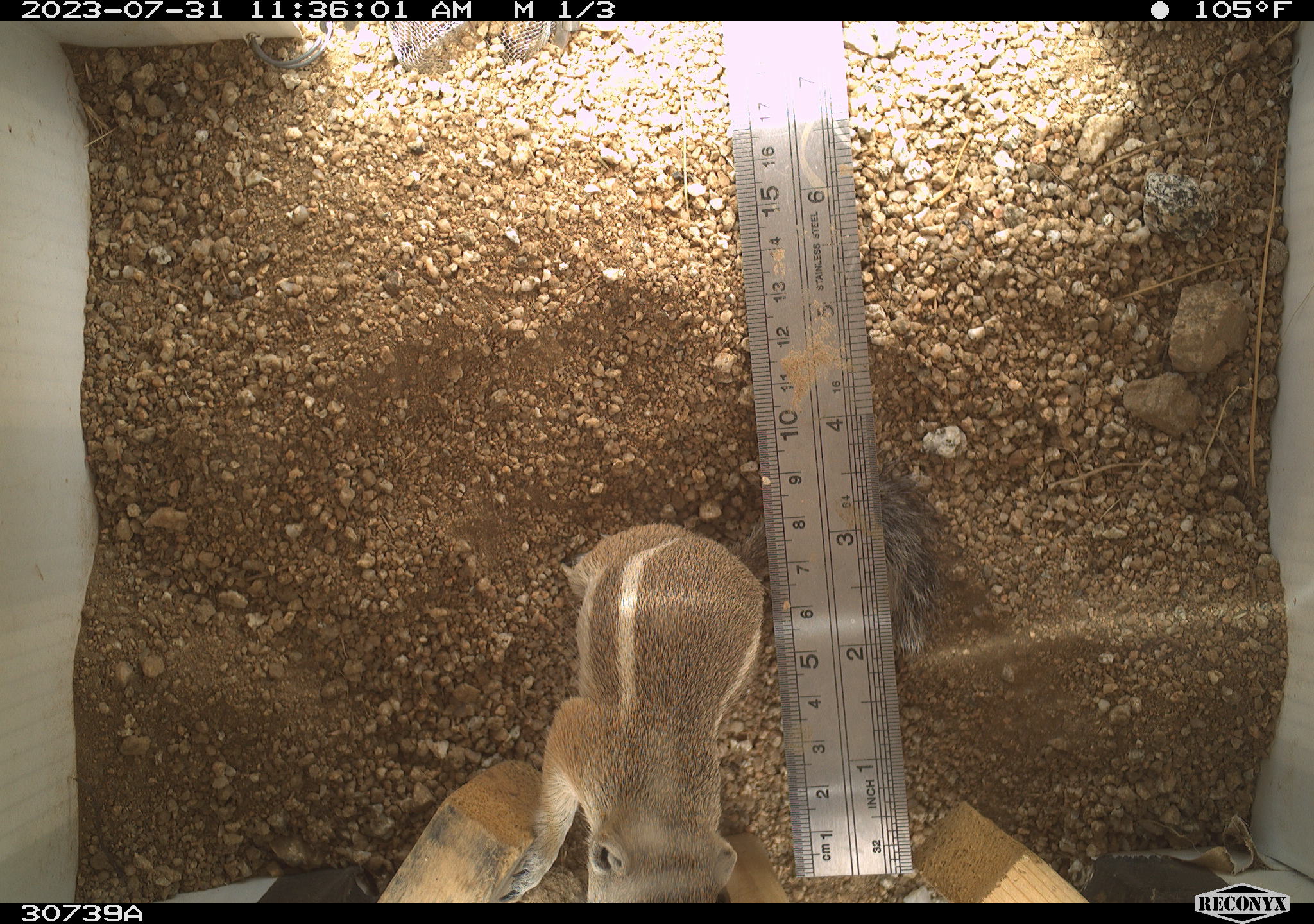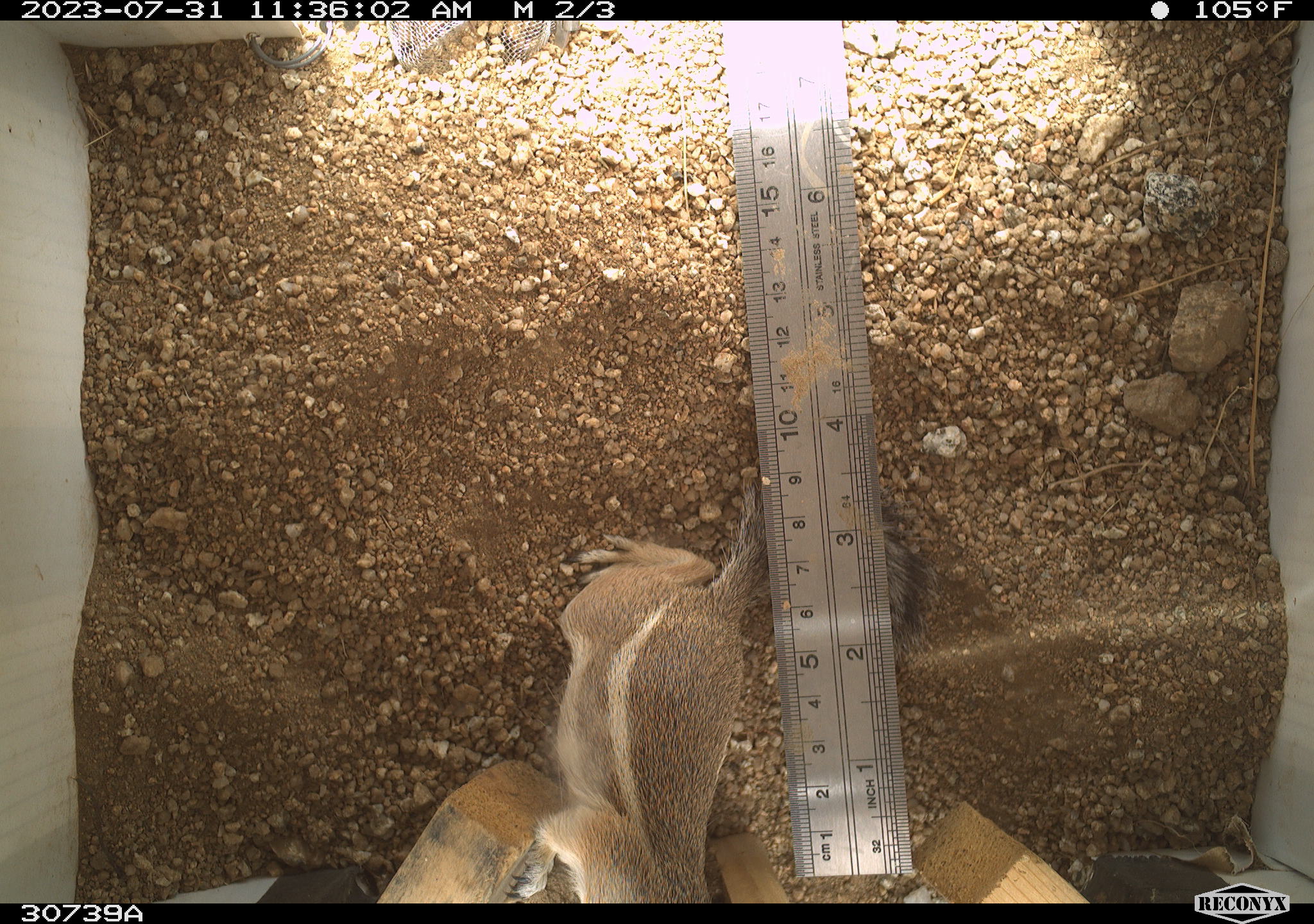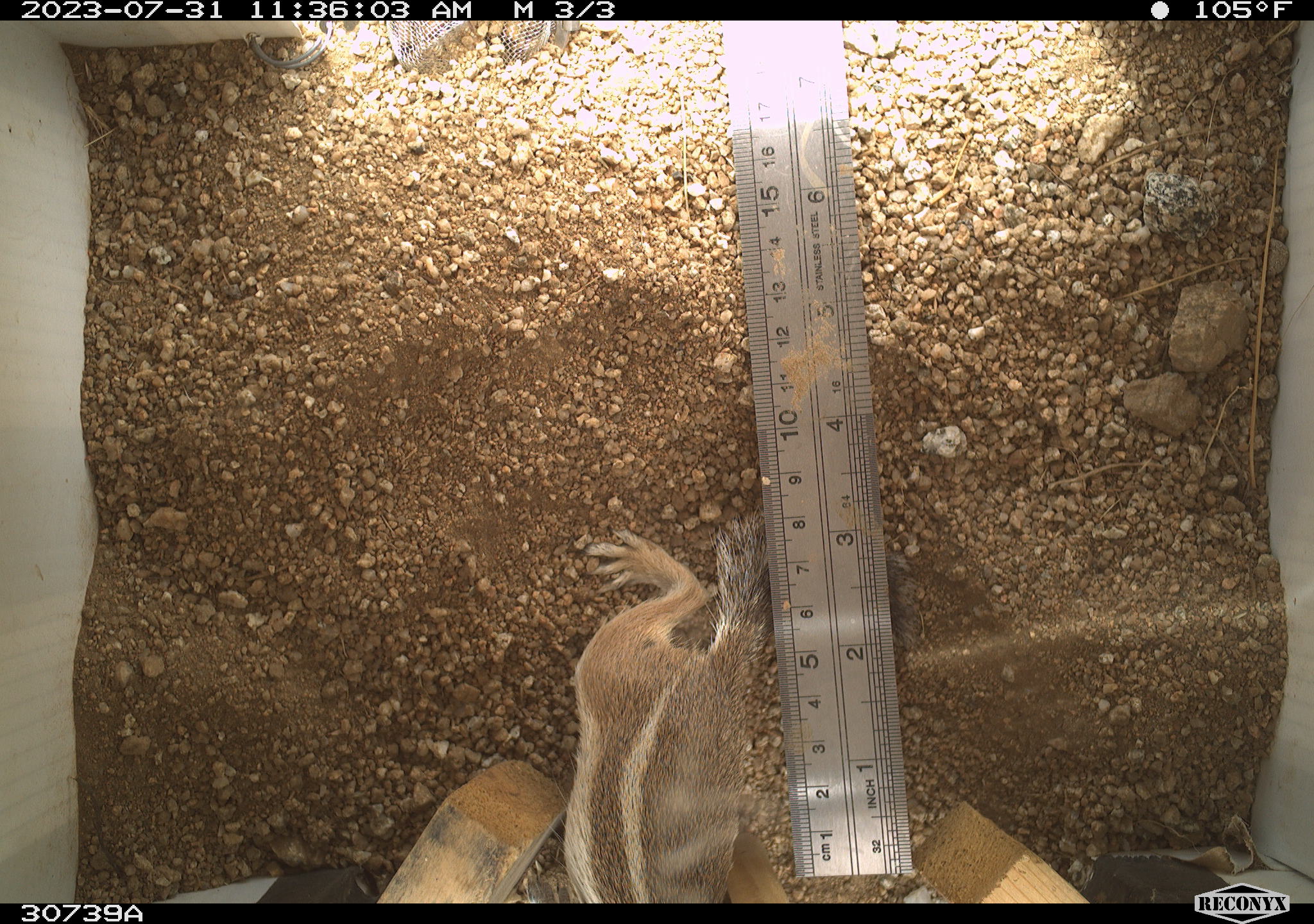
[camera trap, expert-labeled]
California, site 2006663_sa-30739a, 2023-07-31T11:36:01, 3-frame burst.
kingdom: Animalia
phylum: Chordata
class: Mammalia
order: Rodentia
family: Sciuridae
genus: Ammospermophilus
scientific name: Ammospermophilus leucurus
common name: white-tailed antelope squirrel